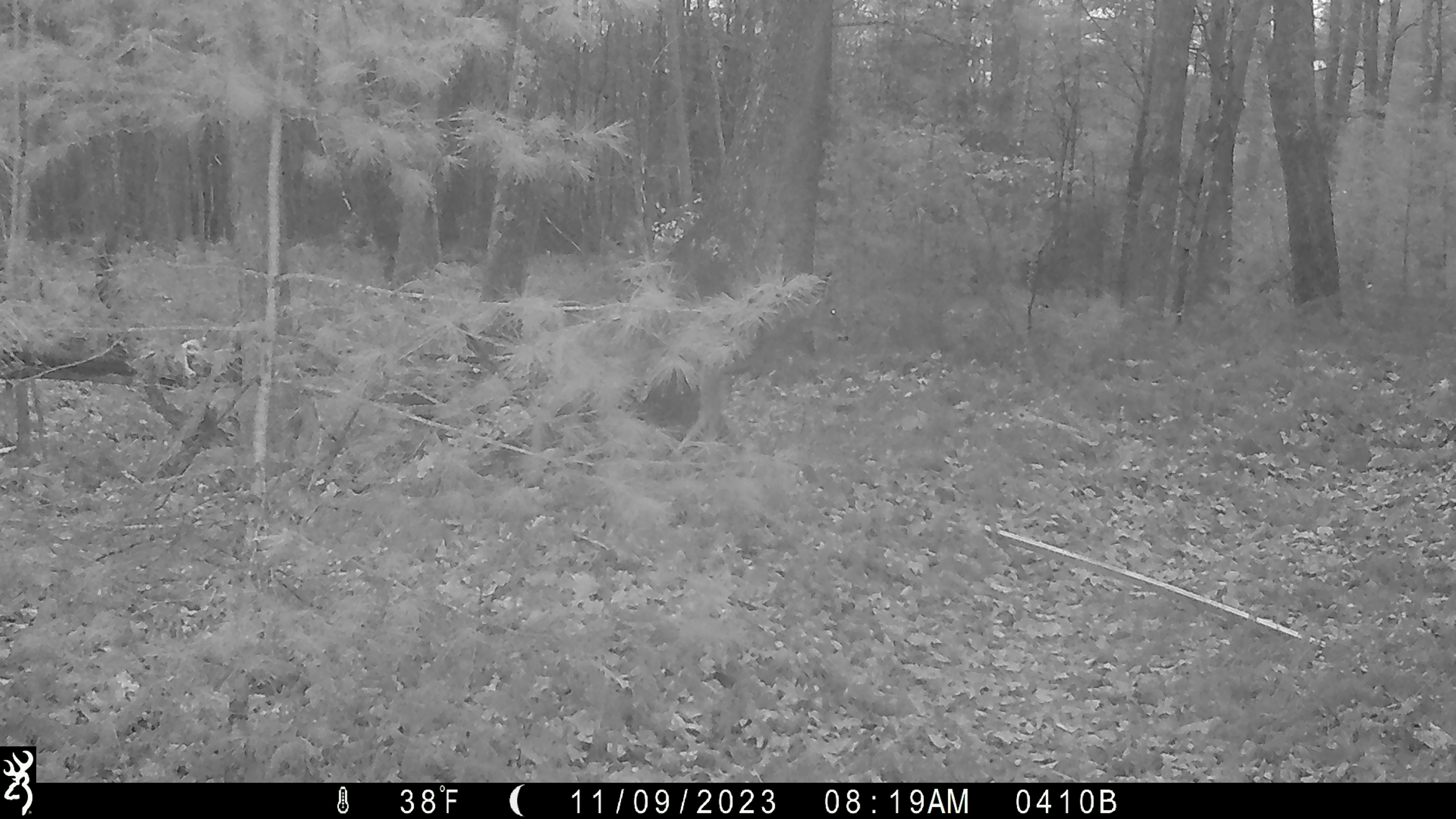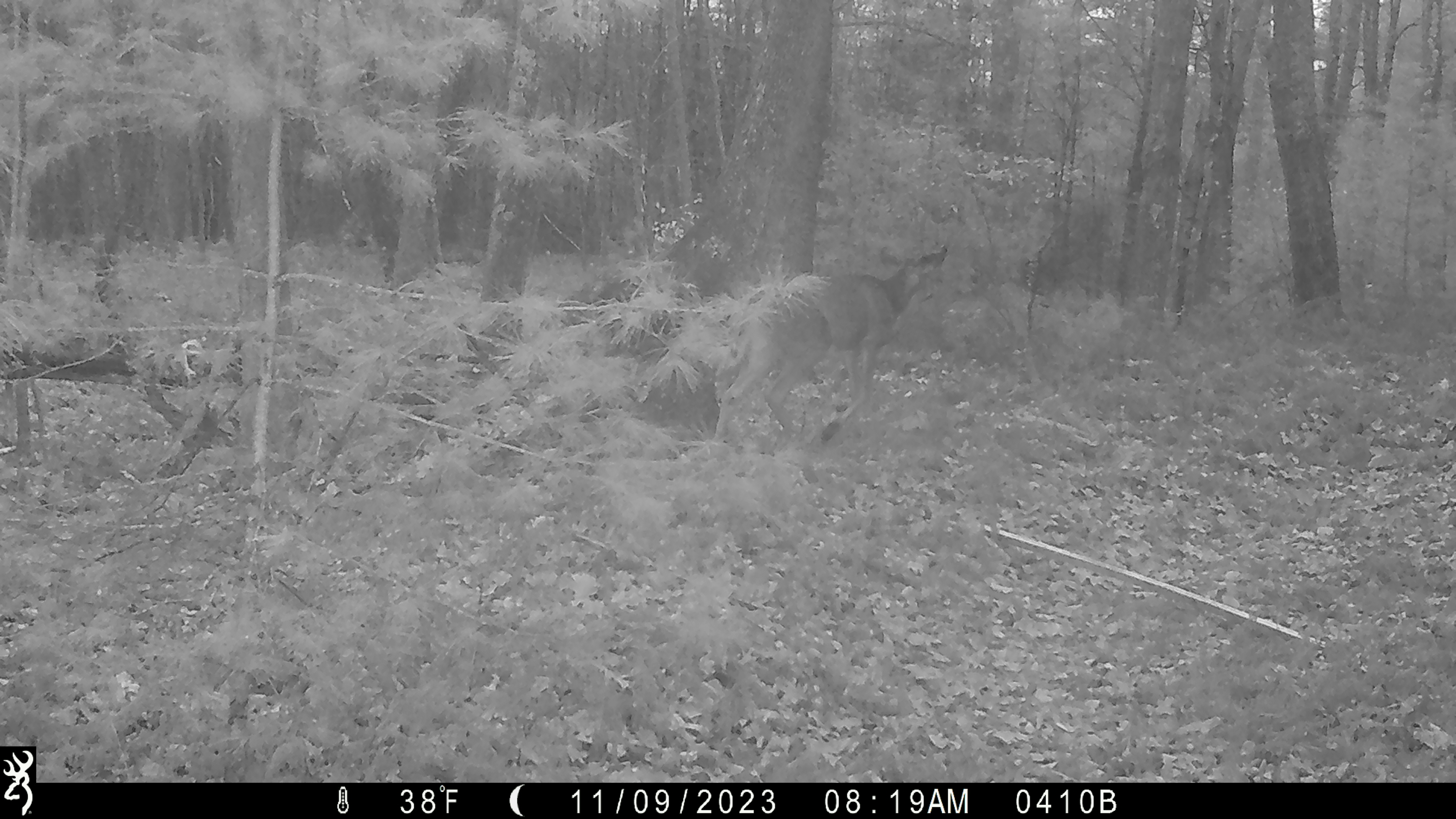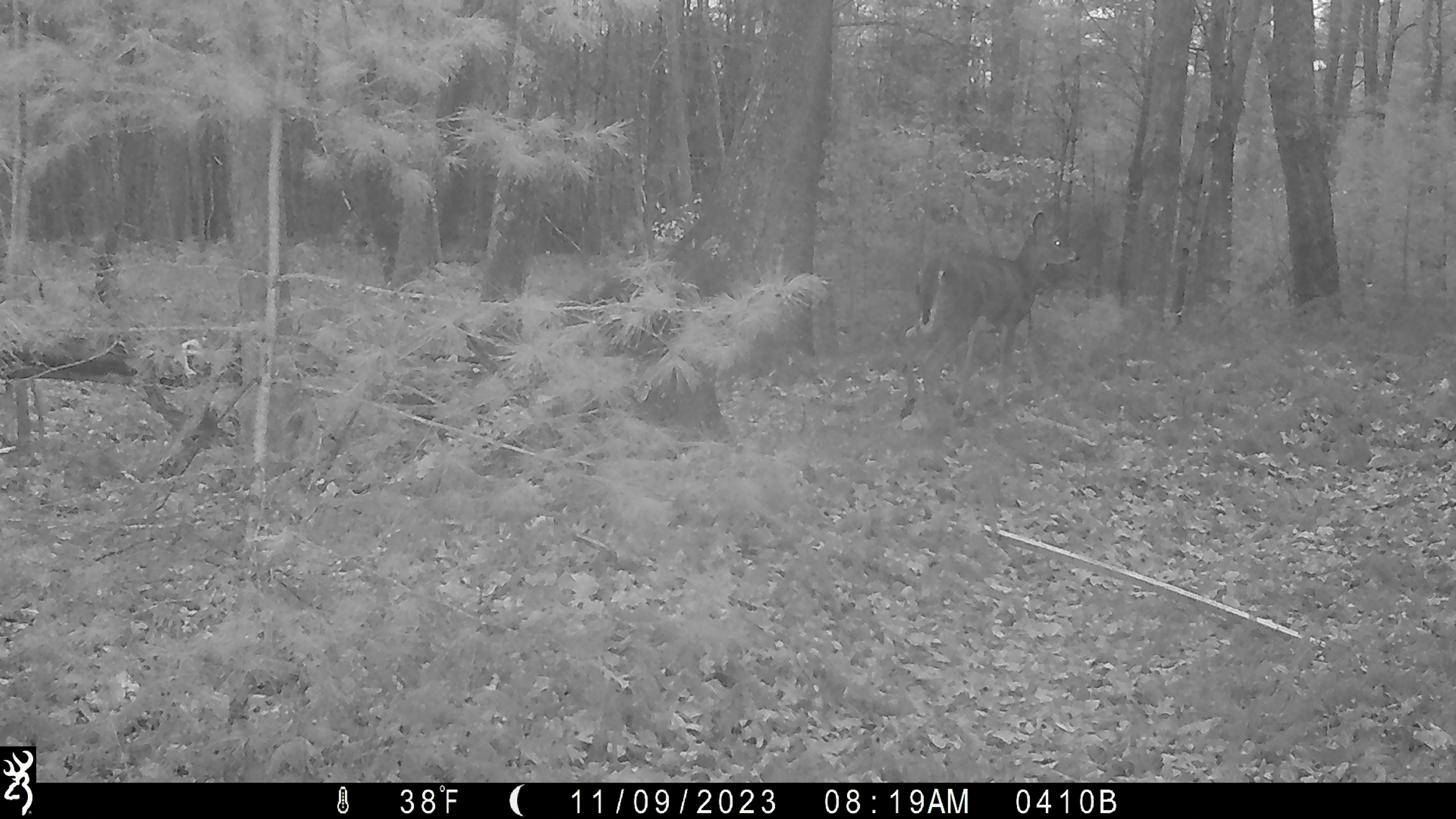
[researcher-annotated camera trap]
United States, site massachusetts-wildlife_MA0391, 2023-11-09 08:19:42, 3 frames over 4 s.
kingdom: Animalia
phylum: Chordata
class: Mammalia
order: Artiodactyla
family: Cervidae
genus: Odocoileus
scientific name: Odocoileus virginianus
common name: white-tailed deer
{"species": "white-tailed deer (Odocoileus virginianus)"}